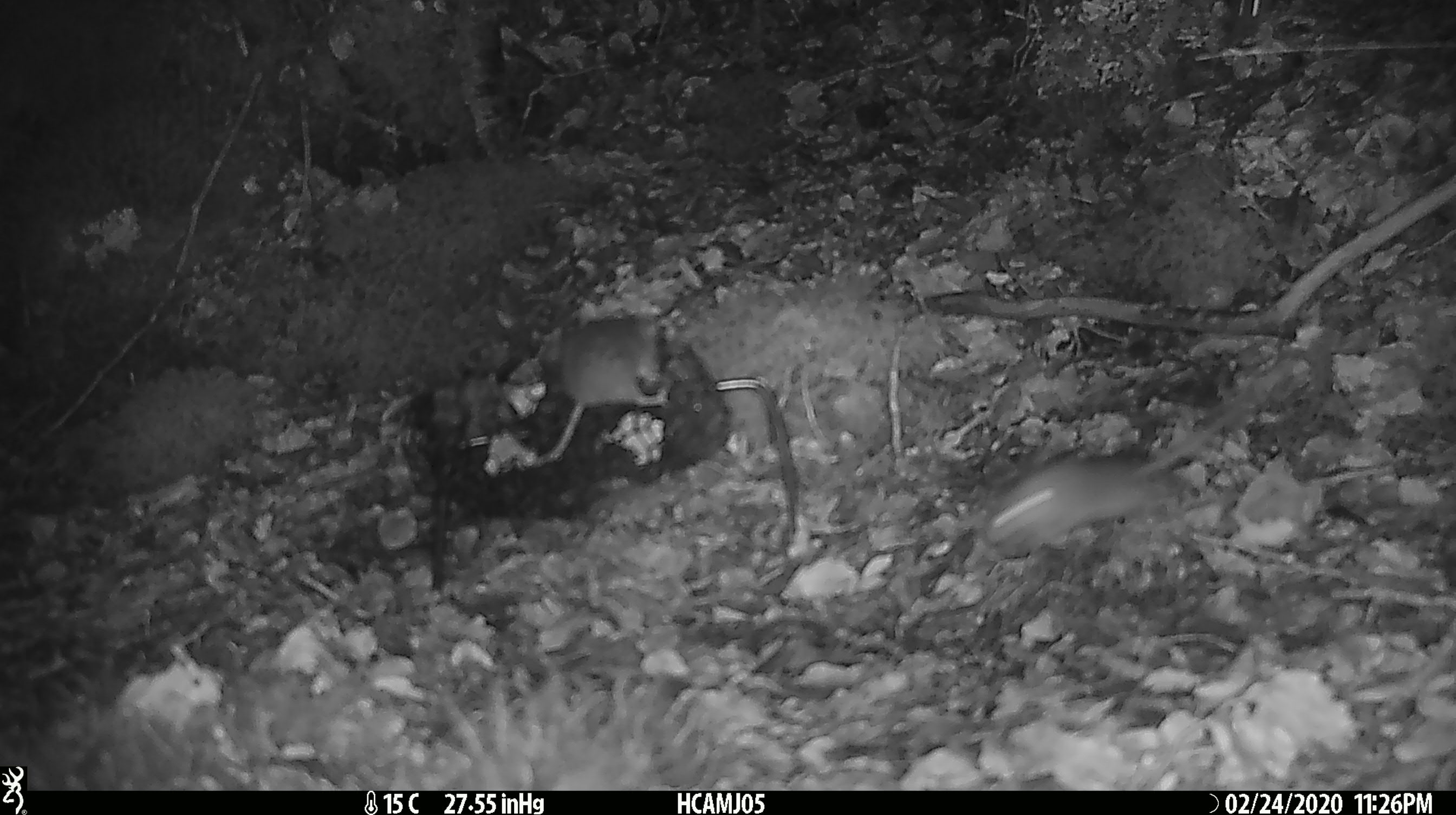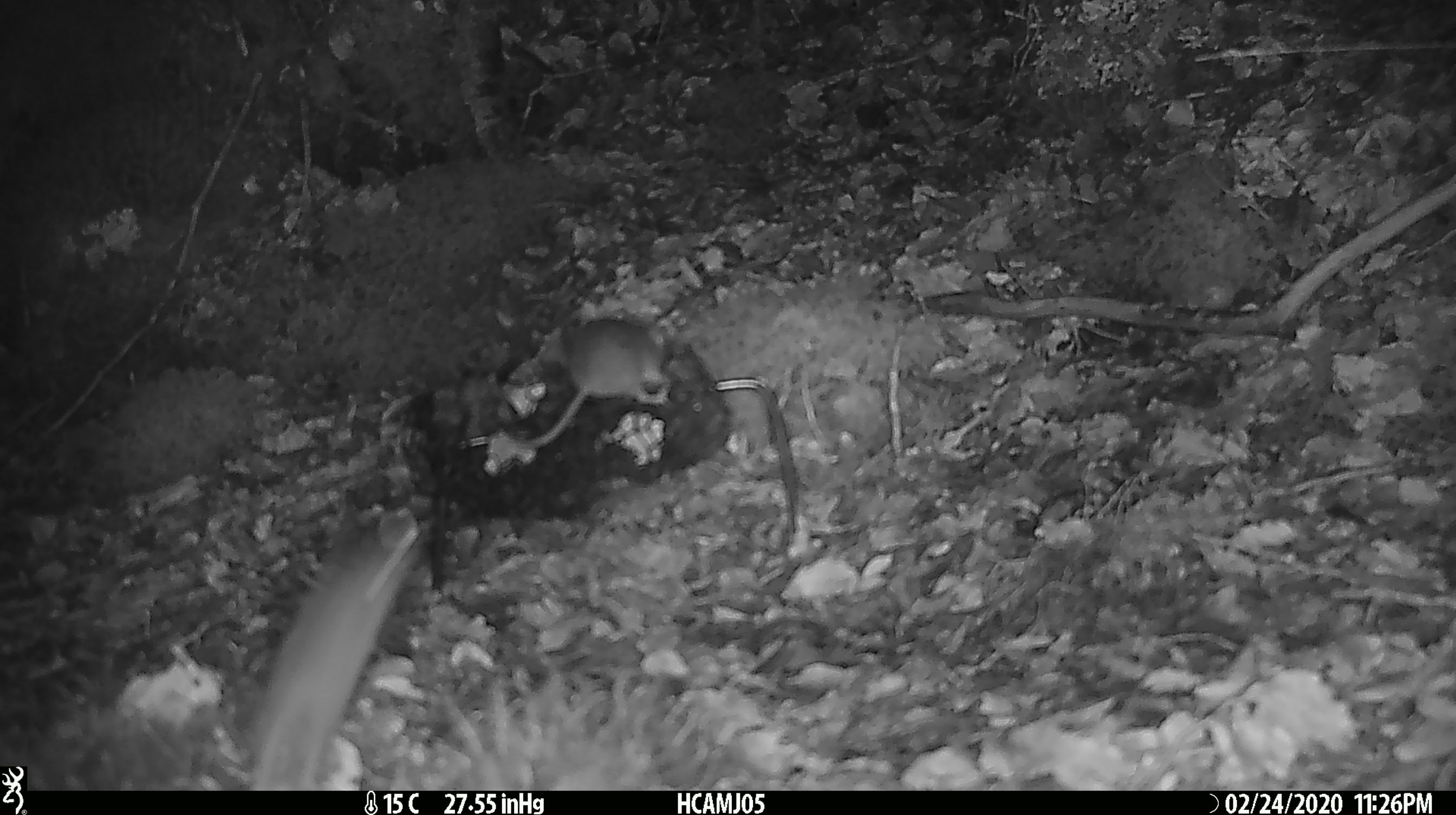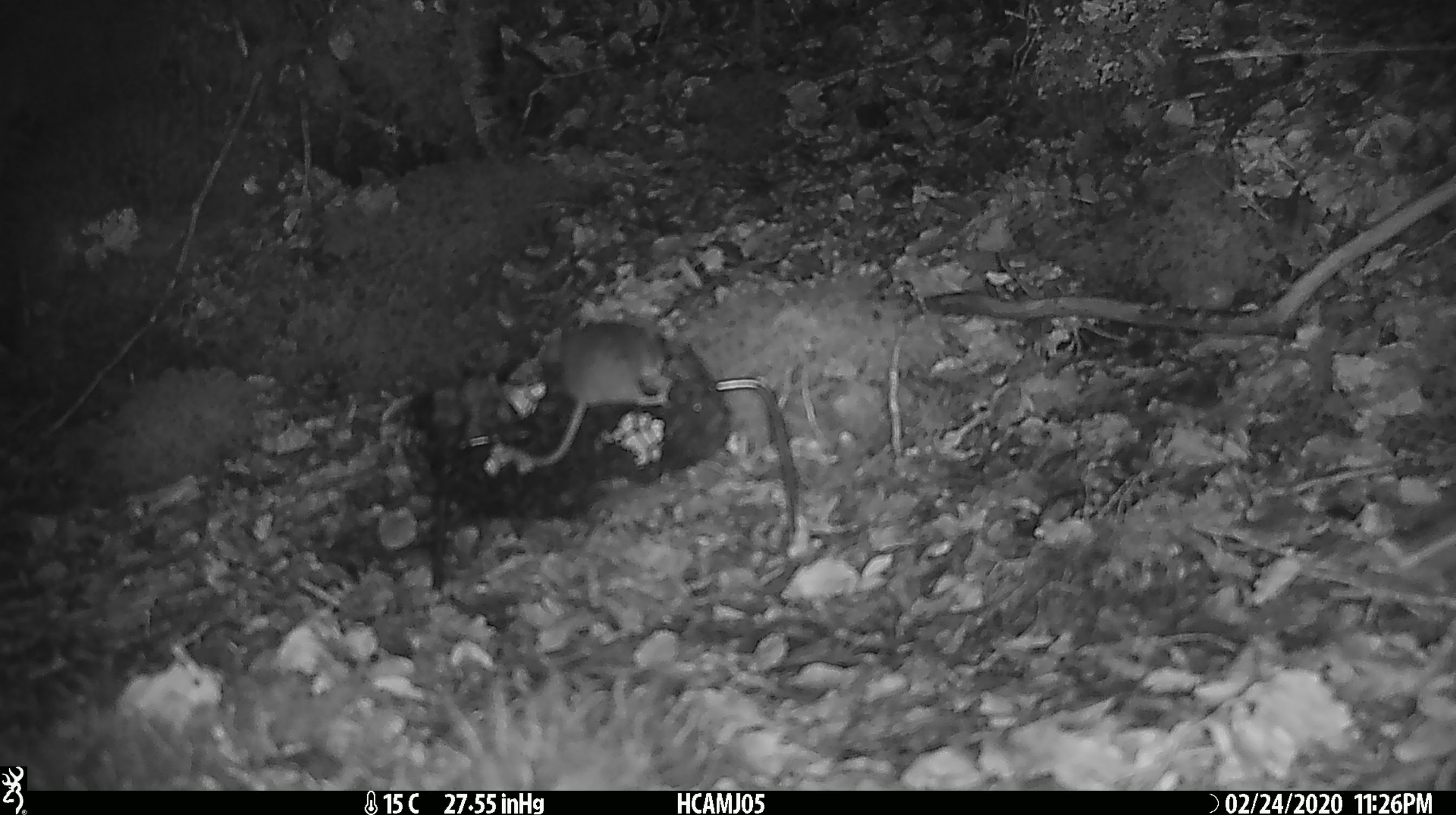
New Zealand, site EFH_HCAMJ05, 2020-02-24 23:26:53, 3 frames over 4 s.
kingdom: Animalia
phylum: Chordata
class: Mammalia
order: Rodentia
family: Muridae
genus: Mus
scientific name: Mus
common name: mouse